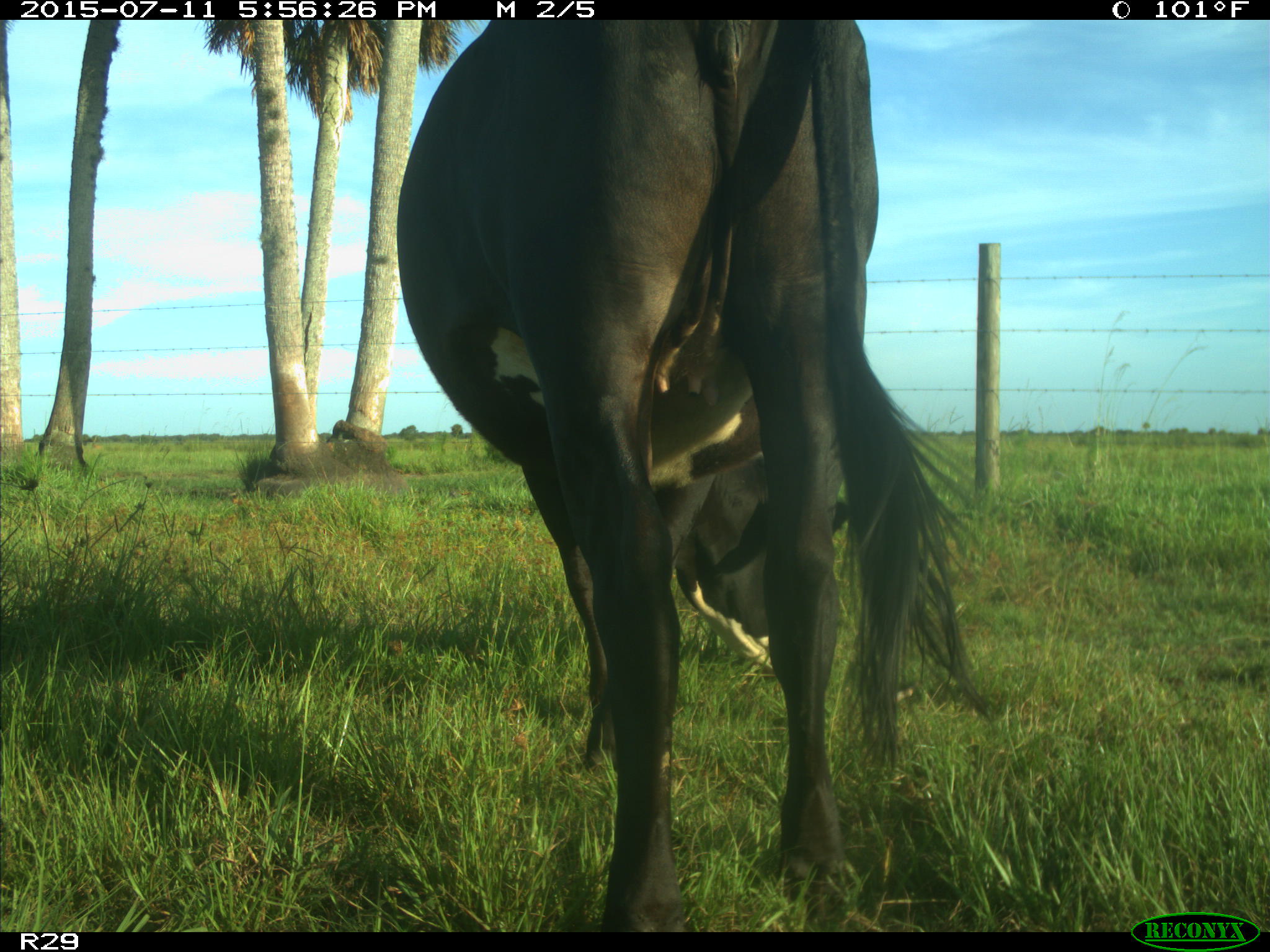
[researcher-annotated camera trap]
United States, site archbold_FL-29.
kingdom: Animalia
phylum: Chordata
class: Mammalia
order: Artiodactyla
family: Bovidae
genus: Bos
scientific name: Bos taurus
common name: domestic cow